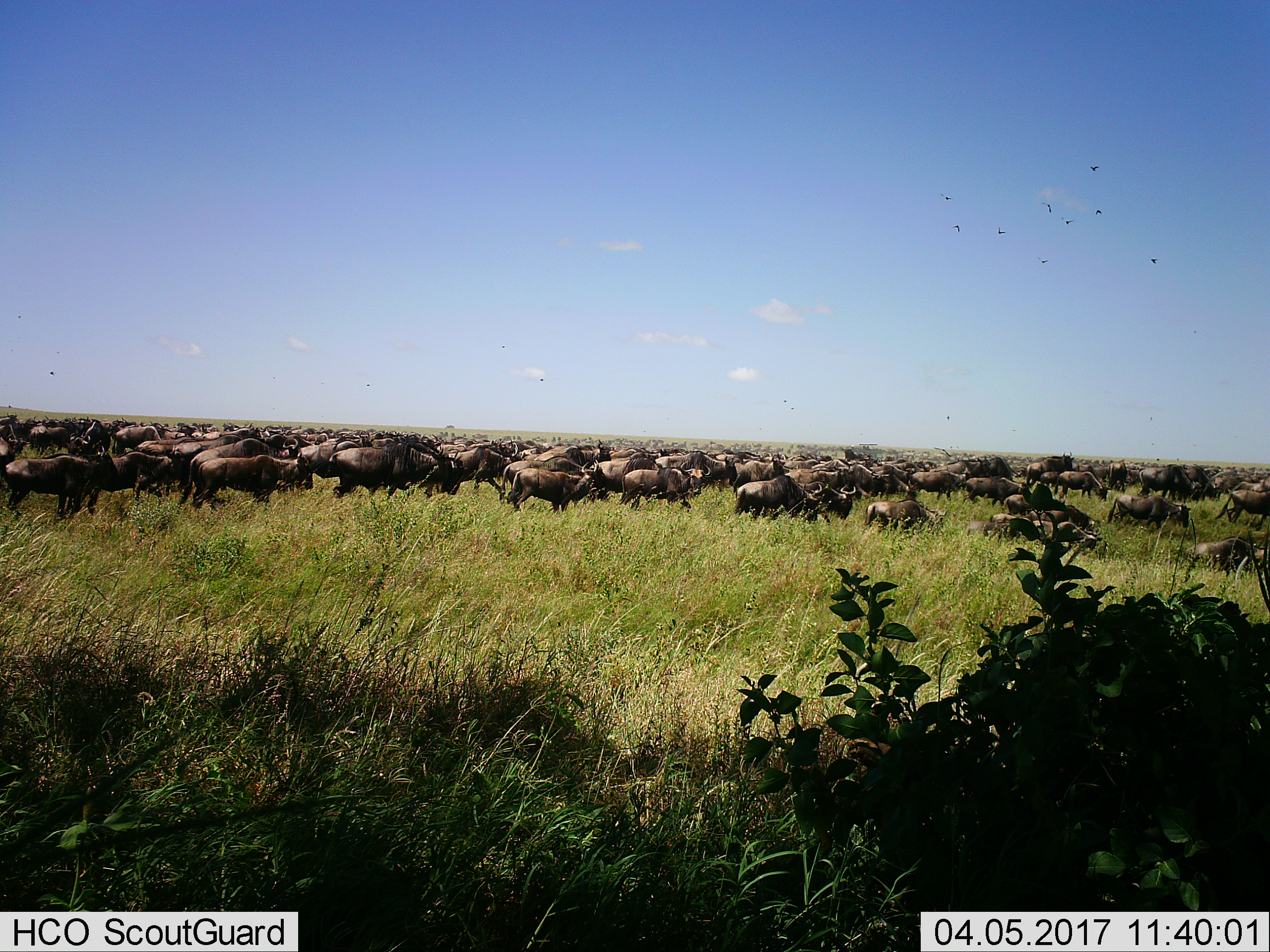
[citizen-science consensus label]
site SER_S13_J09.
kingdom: Animalia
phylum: Chordata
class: Mammalia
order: Artiodactyla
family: Bovidae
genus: Connochaetes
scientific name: Connochaetes taurinus taurinus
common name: blue wildebeest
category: wildebeestblue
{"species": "wildebeestblue (blue wildebeest) (Connochaetes taurinus taurinus)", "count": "51+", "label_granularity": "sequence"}